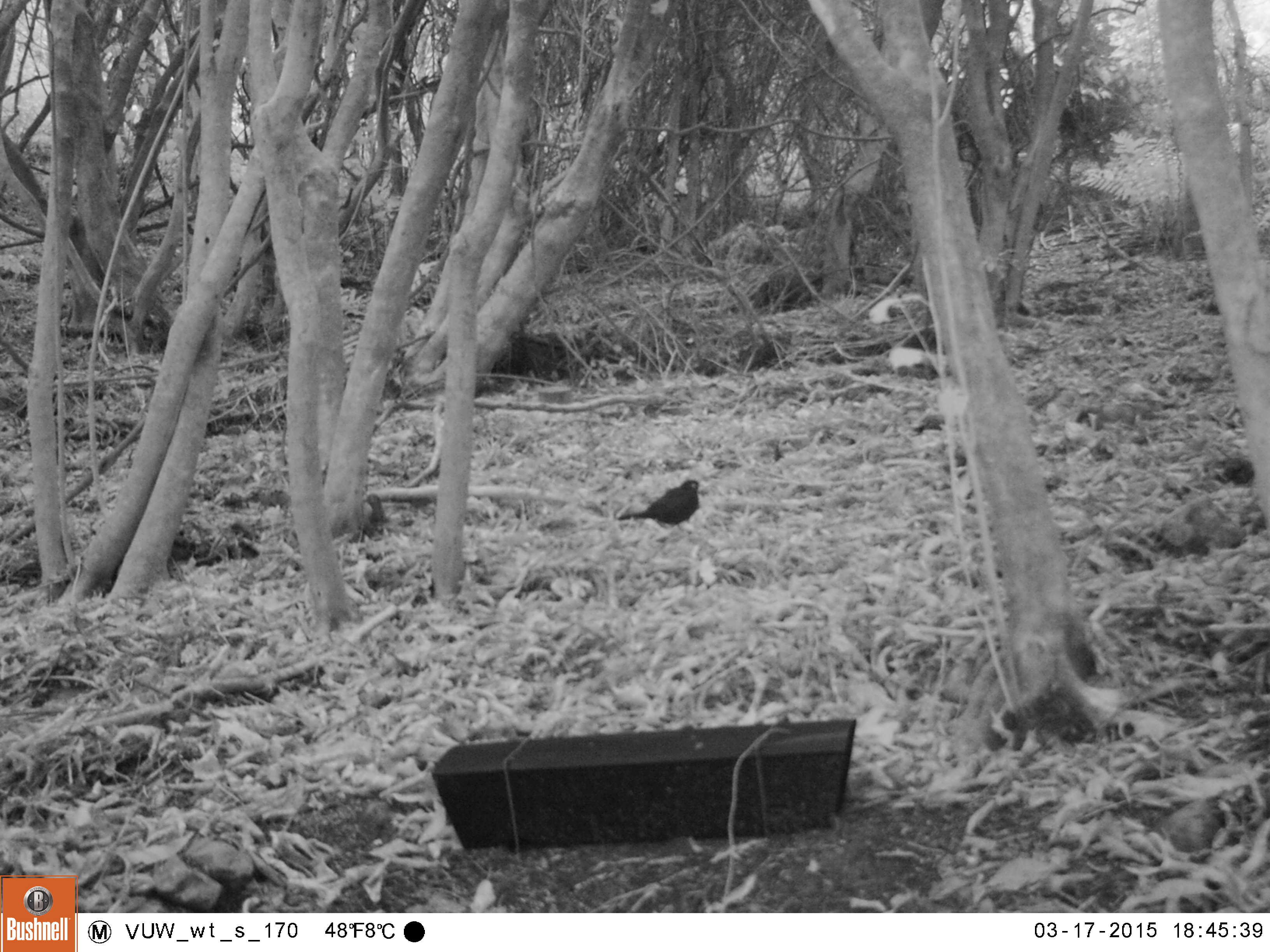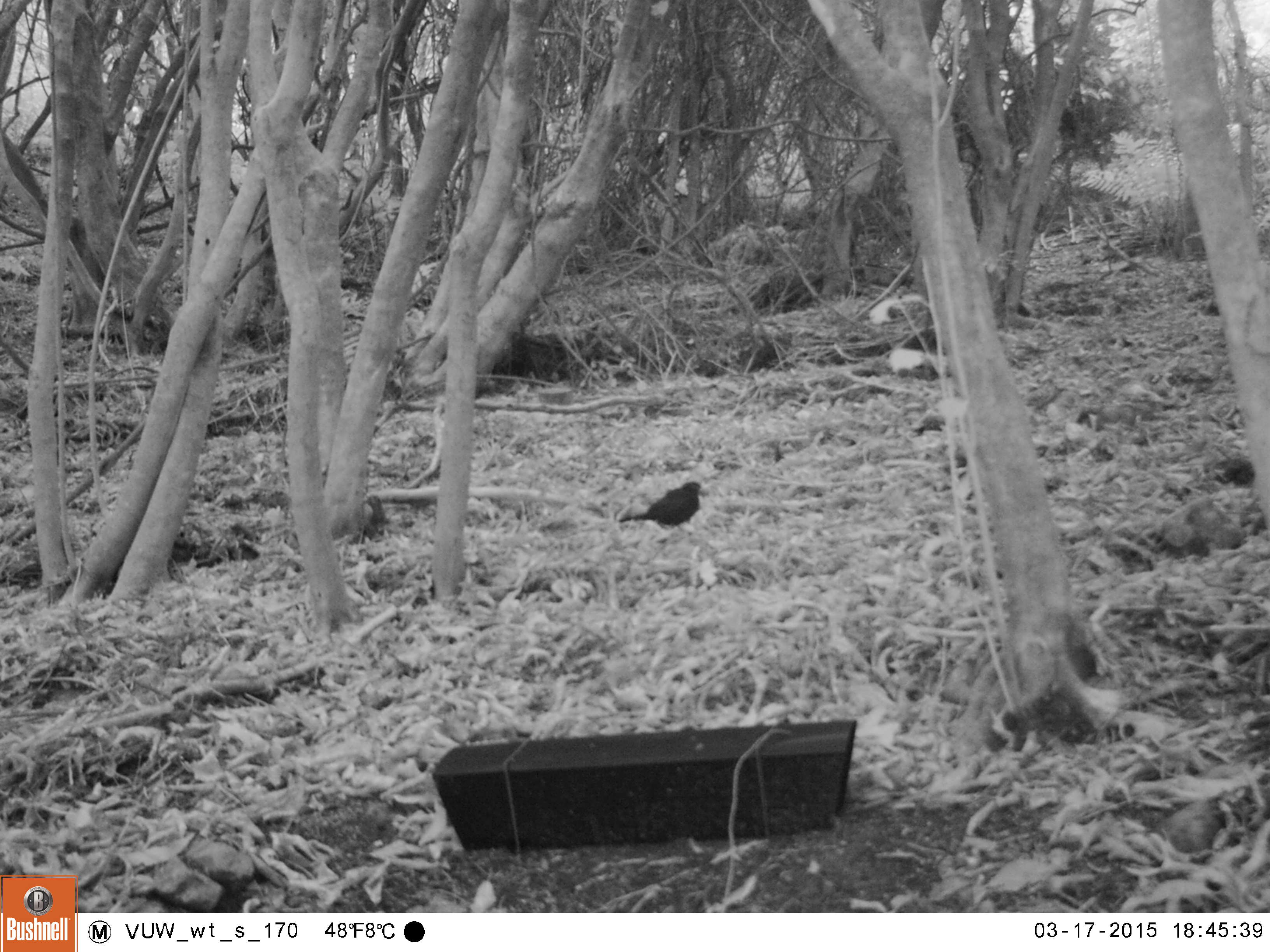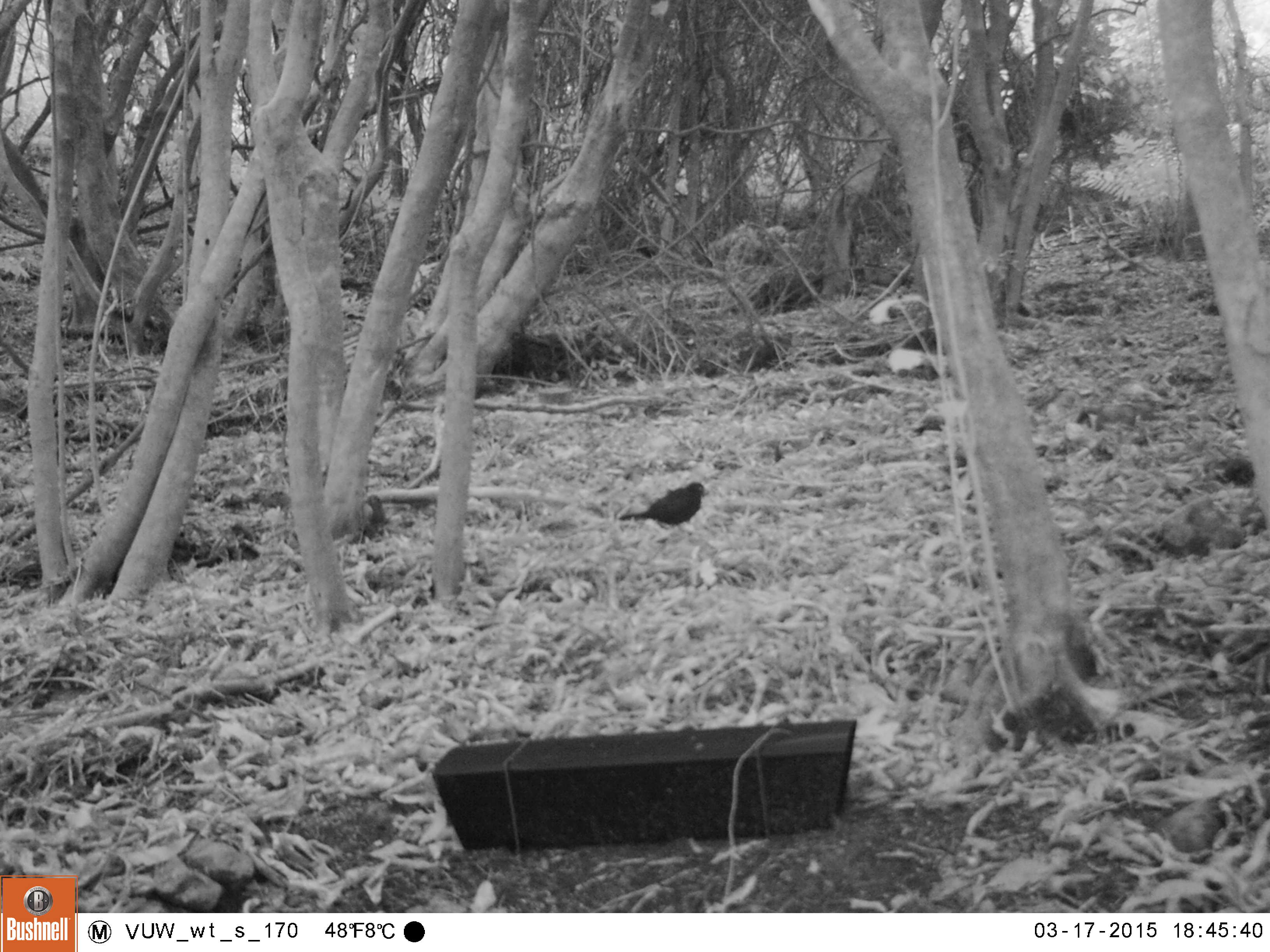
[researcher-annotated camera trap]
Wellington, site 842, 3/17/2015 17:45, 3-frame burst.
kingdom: Animalia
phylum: Chordata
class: Aves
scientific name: Aves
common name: bird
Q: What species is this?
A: Bird (Aves).